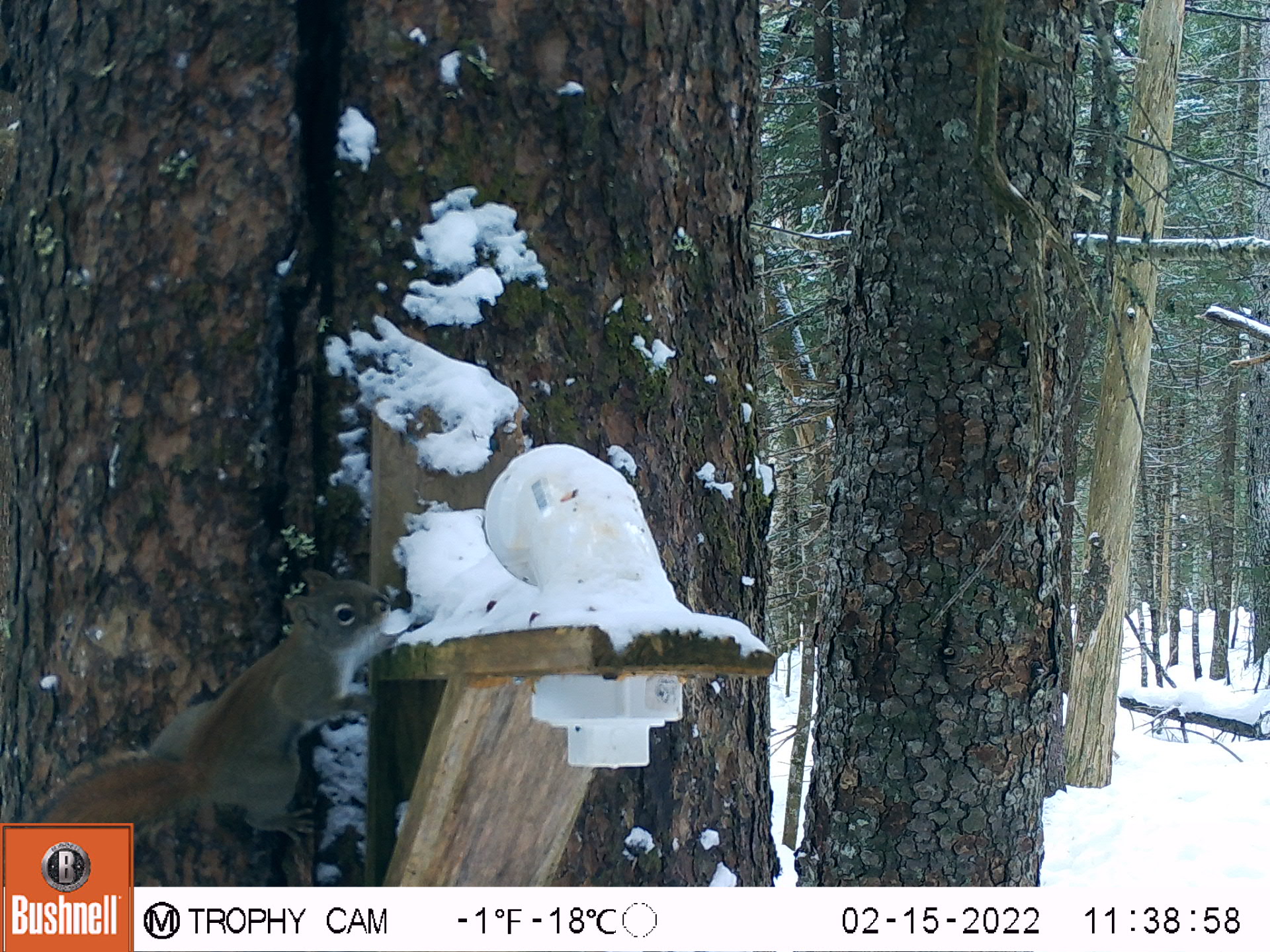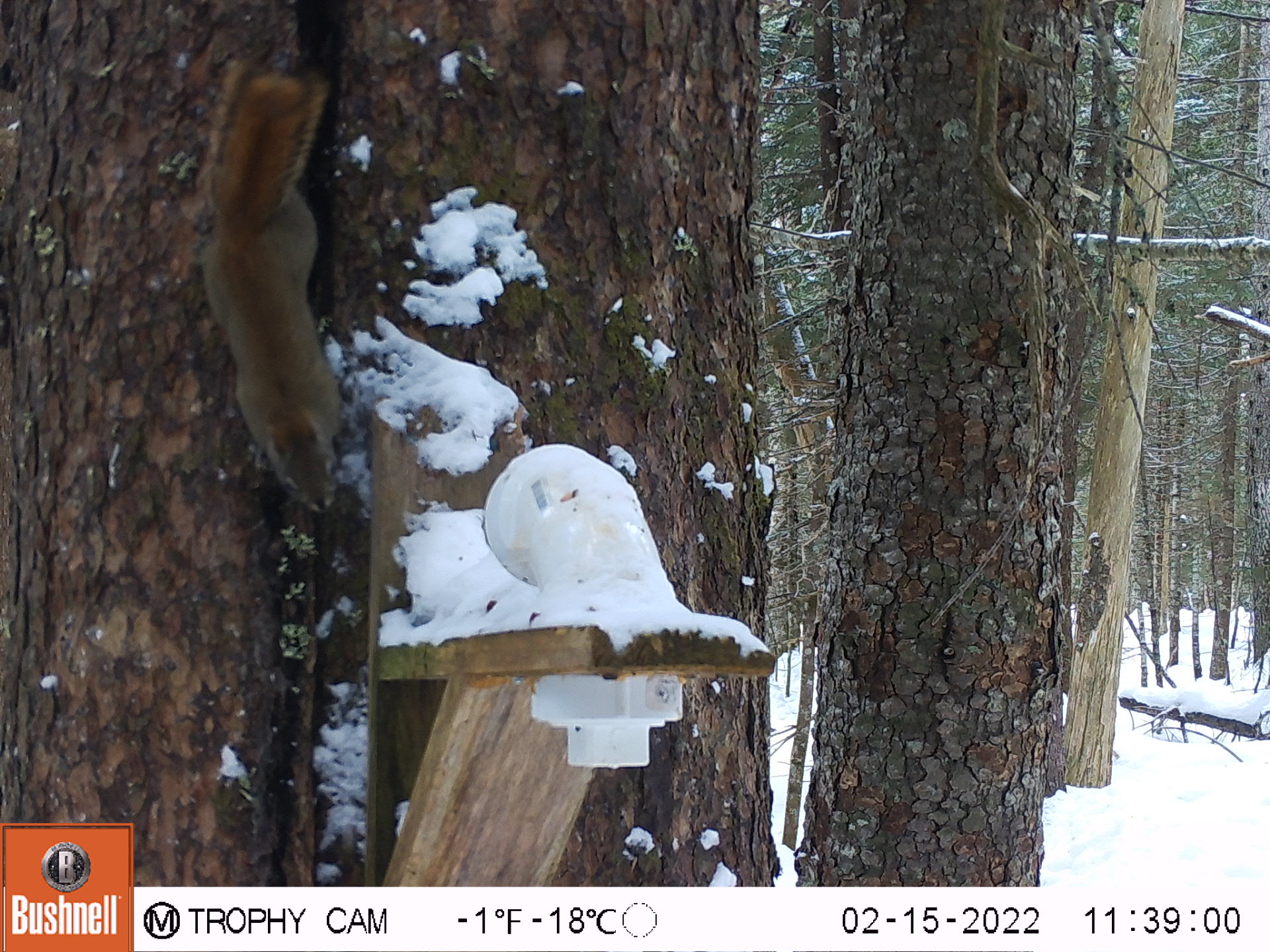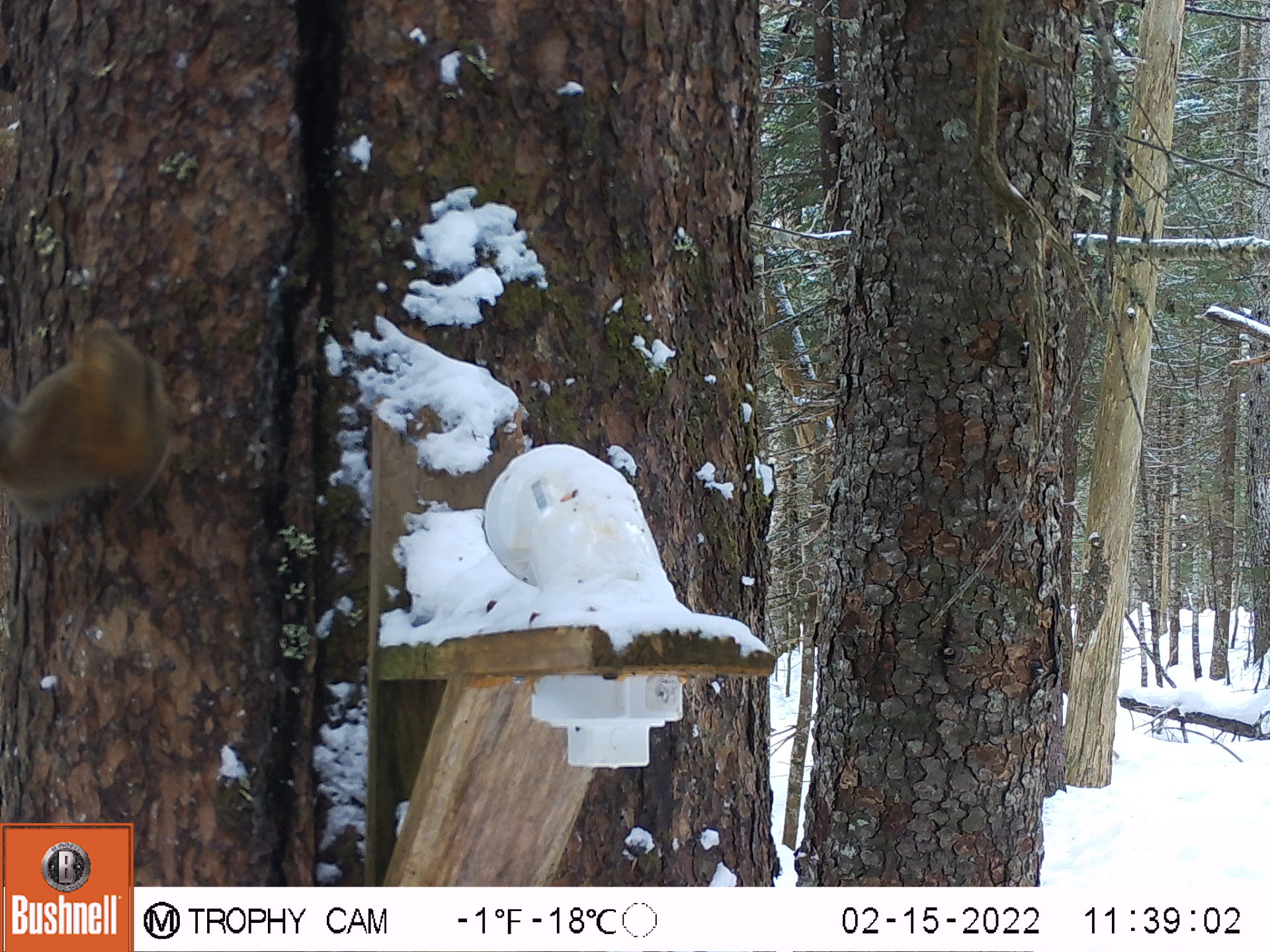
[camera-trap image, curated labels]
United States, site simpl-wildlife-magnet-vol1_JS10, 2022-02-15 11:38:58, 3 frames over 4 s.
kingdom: Animalia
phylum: Chordata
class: Mammalia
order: Rodentia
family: Sciuridae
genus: Tamiasciurus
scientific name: Tamiasciurus hudsonicus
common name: red squirrel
Red squirrel (Tamiasciurus hudsonicus).